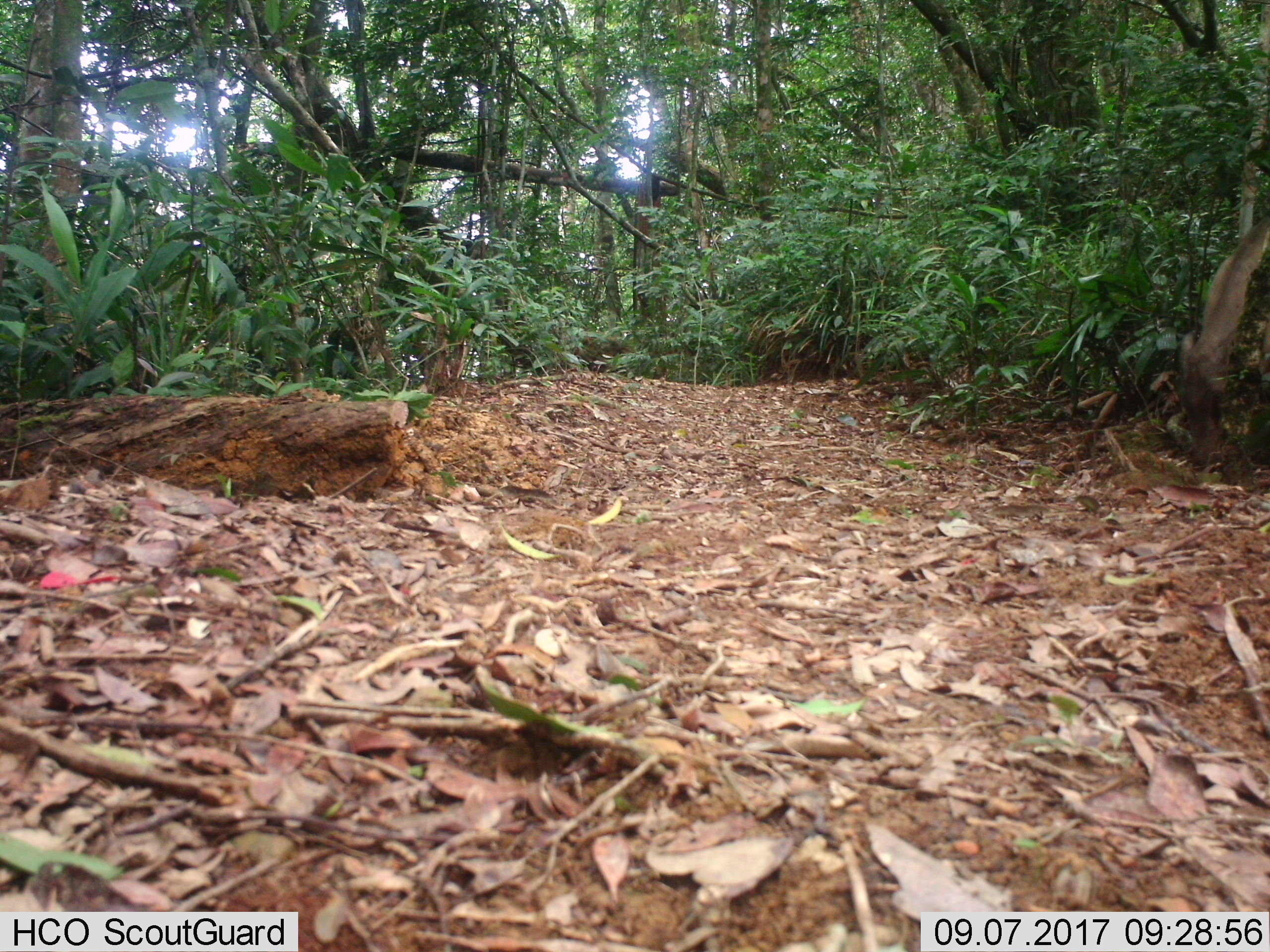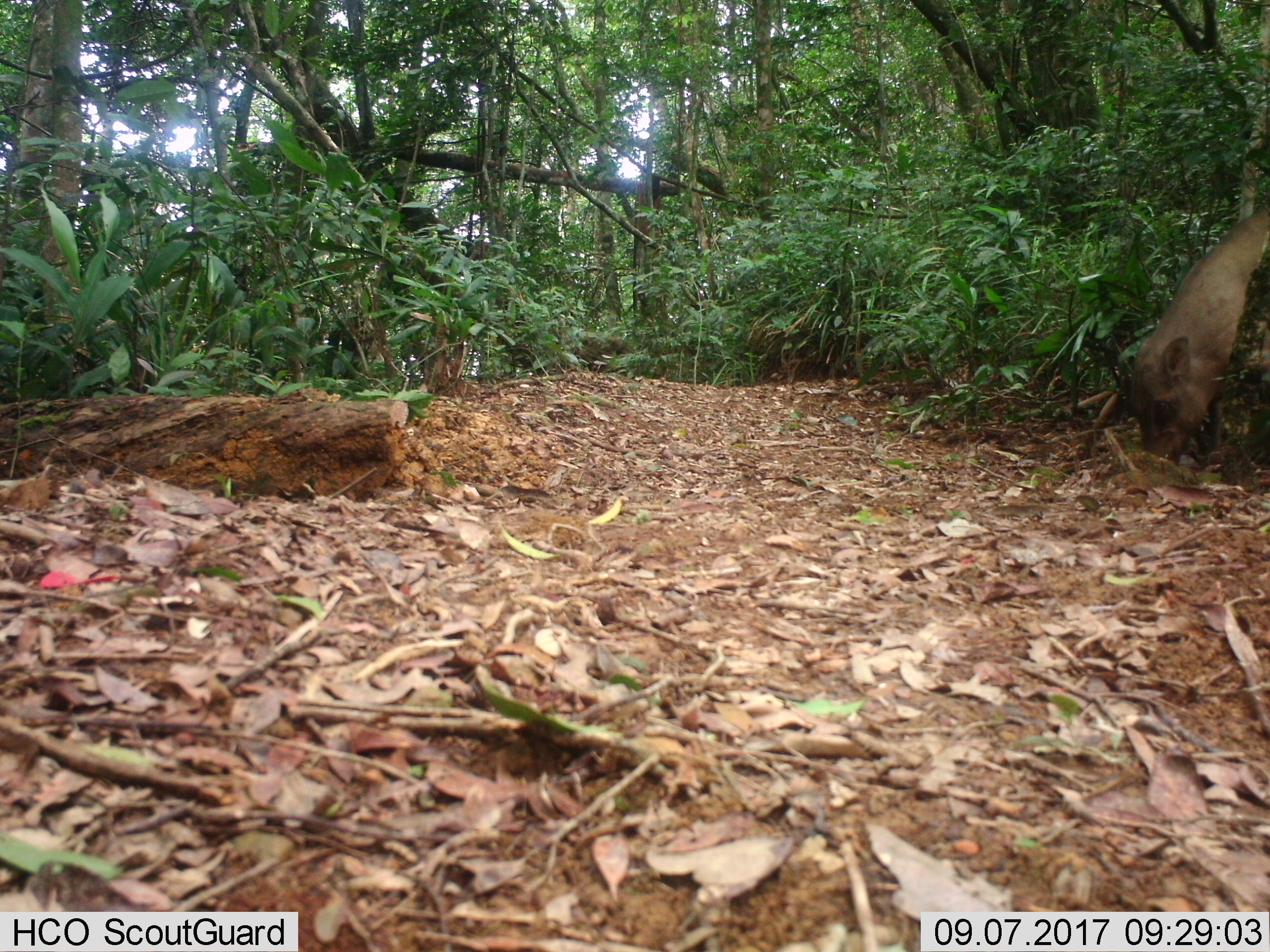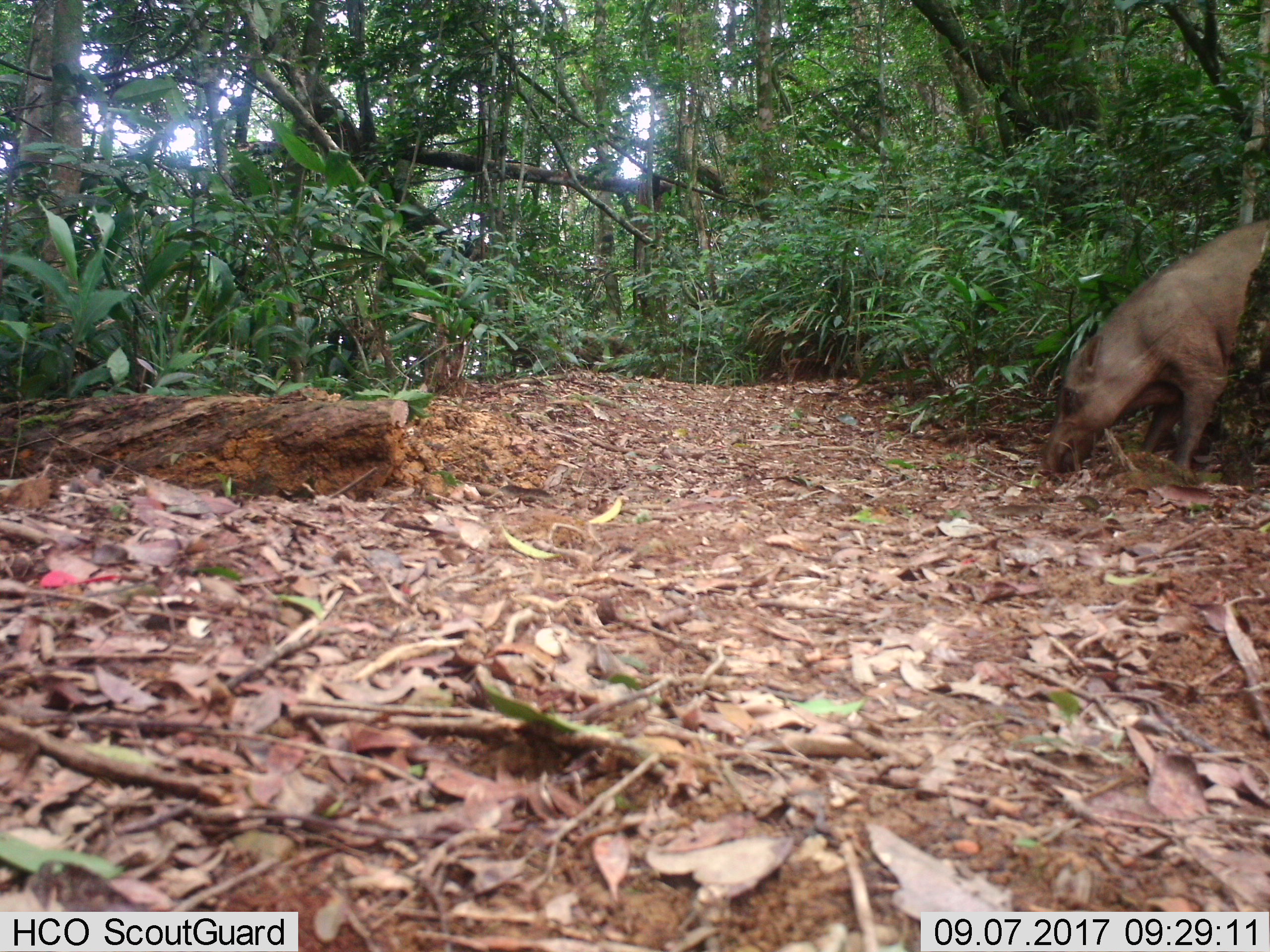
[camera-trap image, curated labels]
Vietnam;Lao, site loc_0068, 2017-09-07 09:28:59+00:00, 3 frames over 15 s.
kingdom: Animalia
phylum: Chordata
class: Mammalia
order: Artiodactyla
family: Suidae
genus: Sus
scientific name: Sus scrofa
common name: eurasian wild pig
Eurasian wild pig (Sus scrofa). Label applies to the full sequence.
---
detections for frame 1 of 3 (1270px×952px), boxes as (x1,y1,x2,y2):
eurasian wild pig: (1179,215,1270,466)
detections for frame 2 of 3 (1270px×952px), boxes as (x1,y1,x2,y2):
eurasian wild pig: (1128,206,1270,466)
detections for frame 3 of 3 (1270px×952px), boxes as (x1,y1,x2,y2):
eurasian wild pig: (1038,215,1270,475)